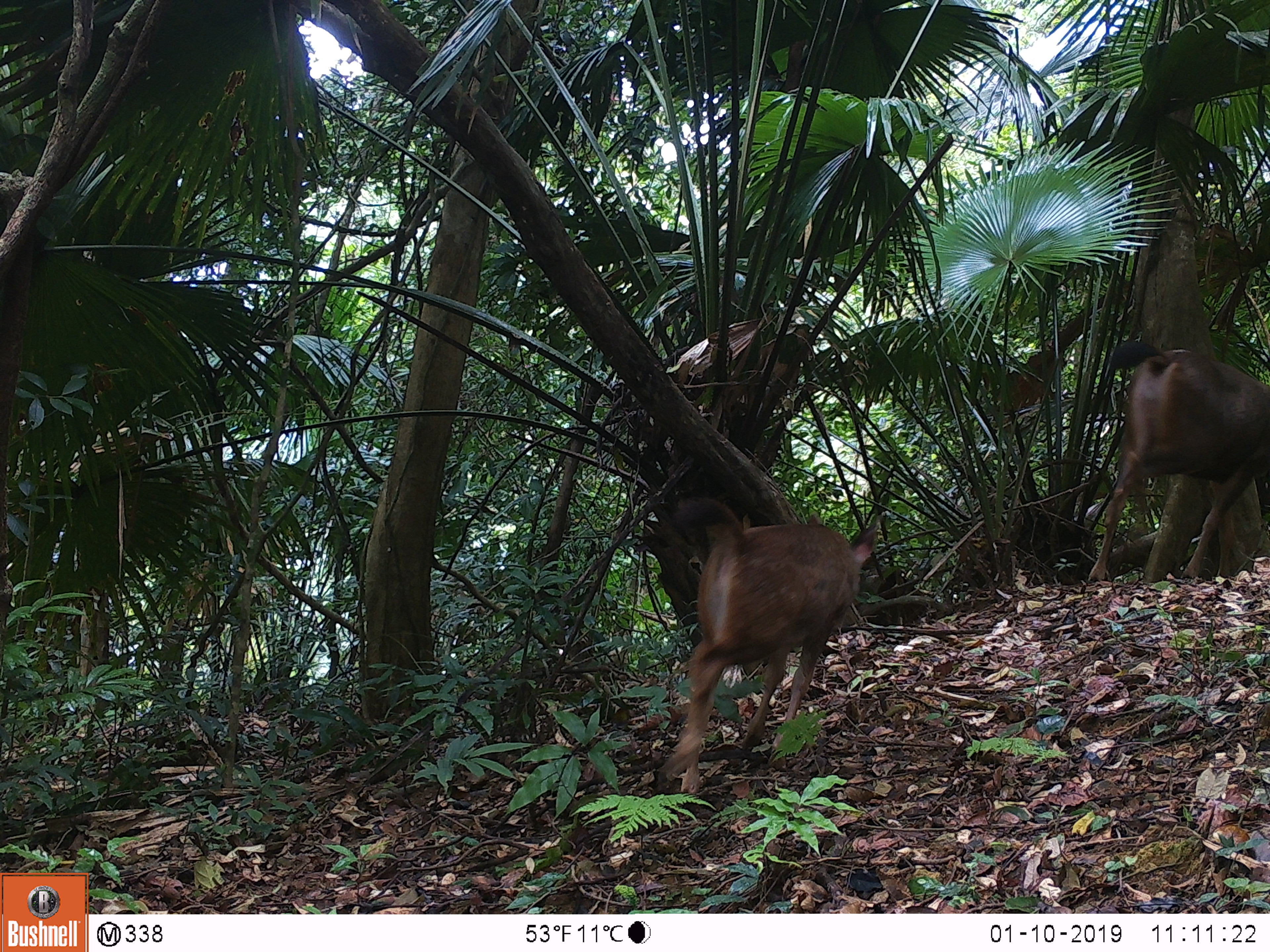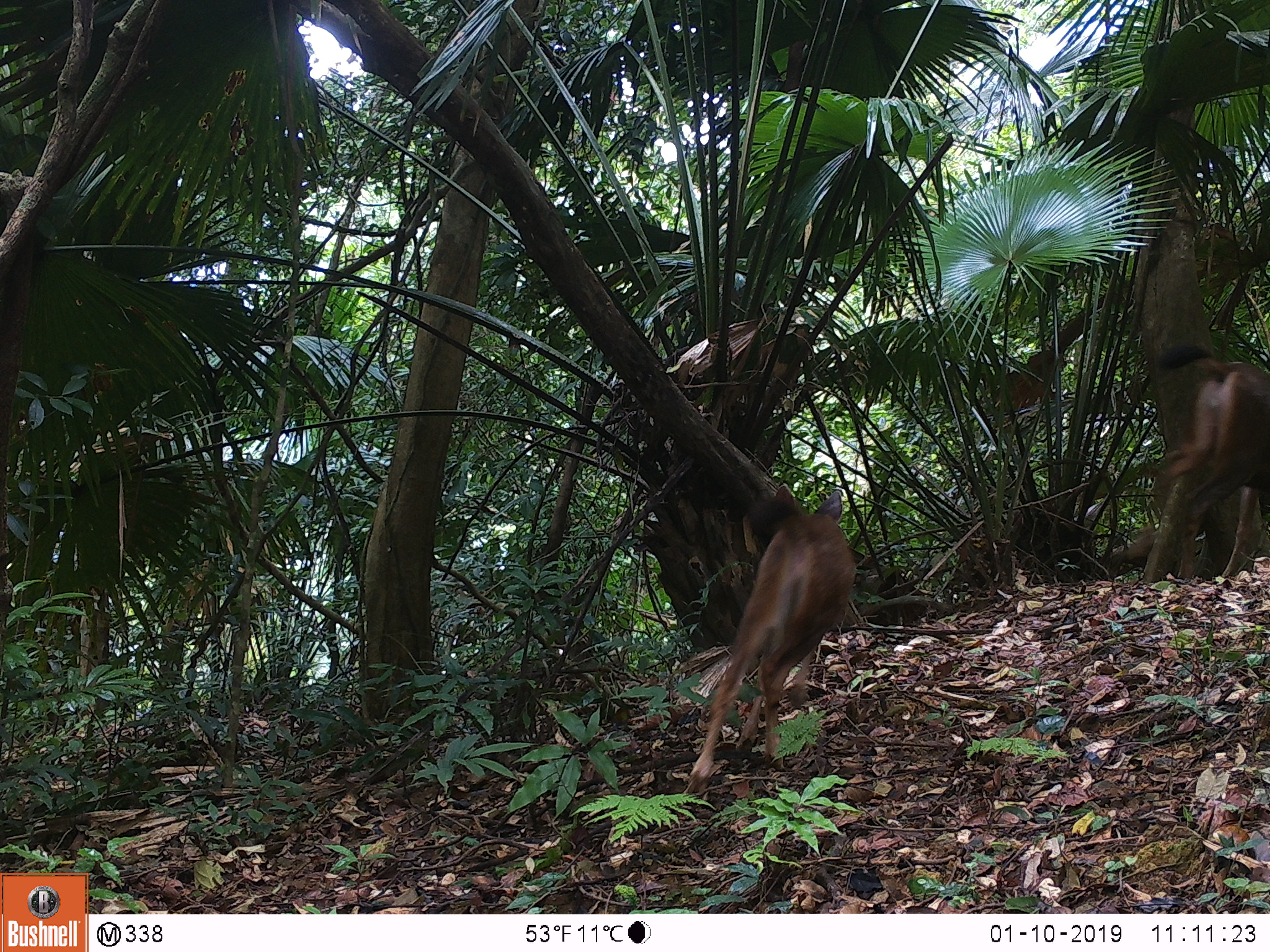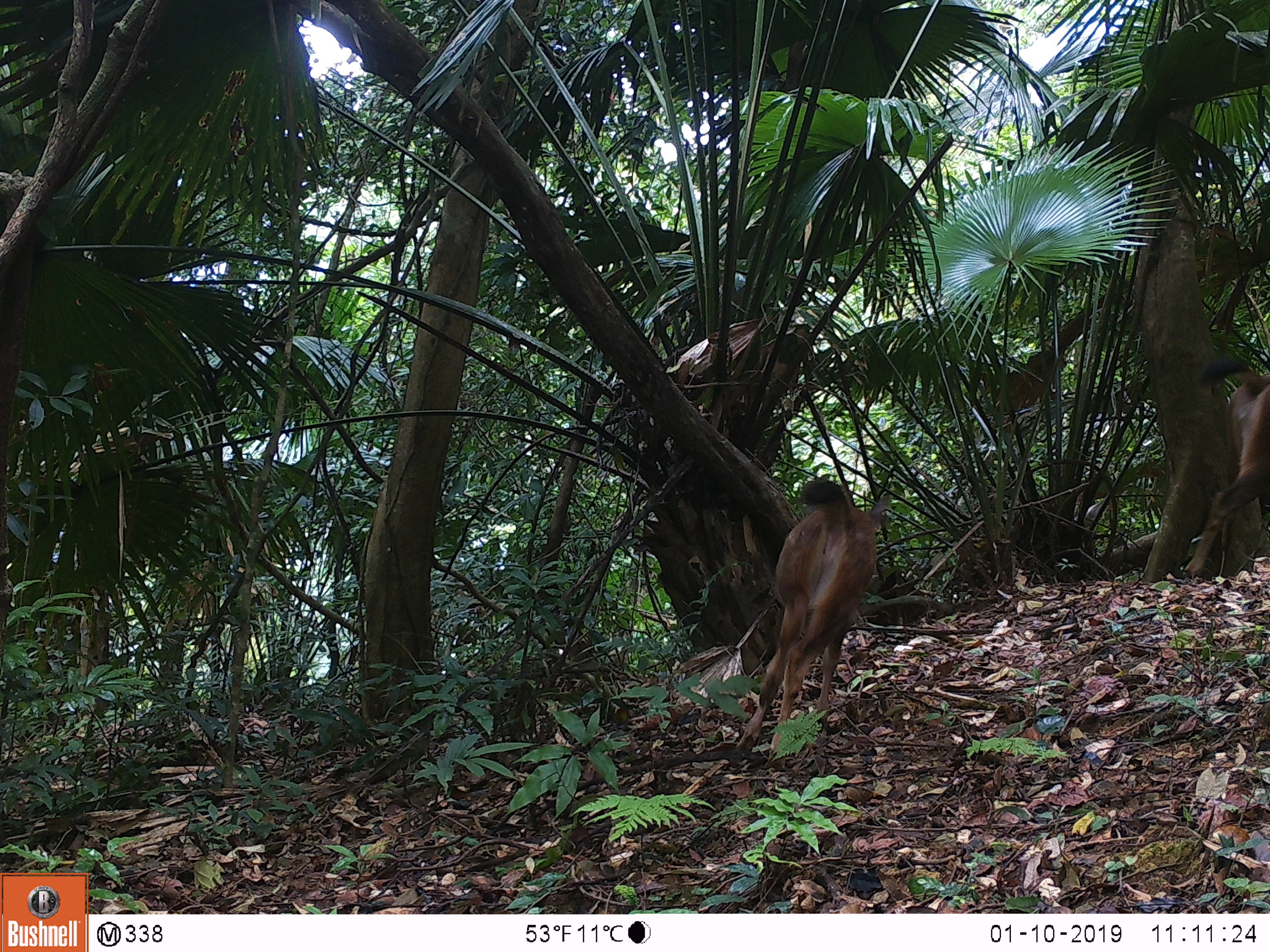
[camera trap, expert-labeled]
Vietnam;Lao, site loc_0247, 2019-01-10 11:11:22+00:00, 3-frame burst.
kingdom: Animalia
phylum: Chordata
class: Mammalia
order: Artiodactyla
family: Cervidae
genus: Rusa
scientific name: Rusa unicolor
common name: sambar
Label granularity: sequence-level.